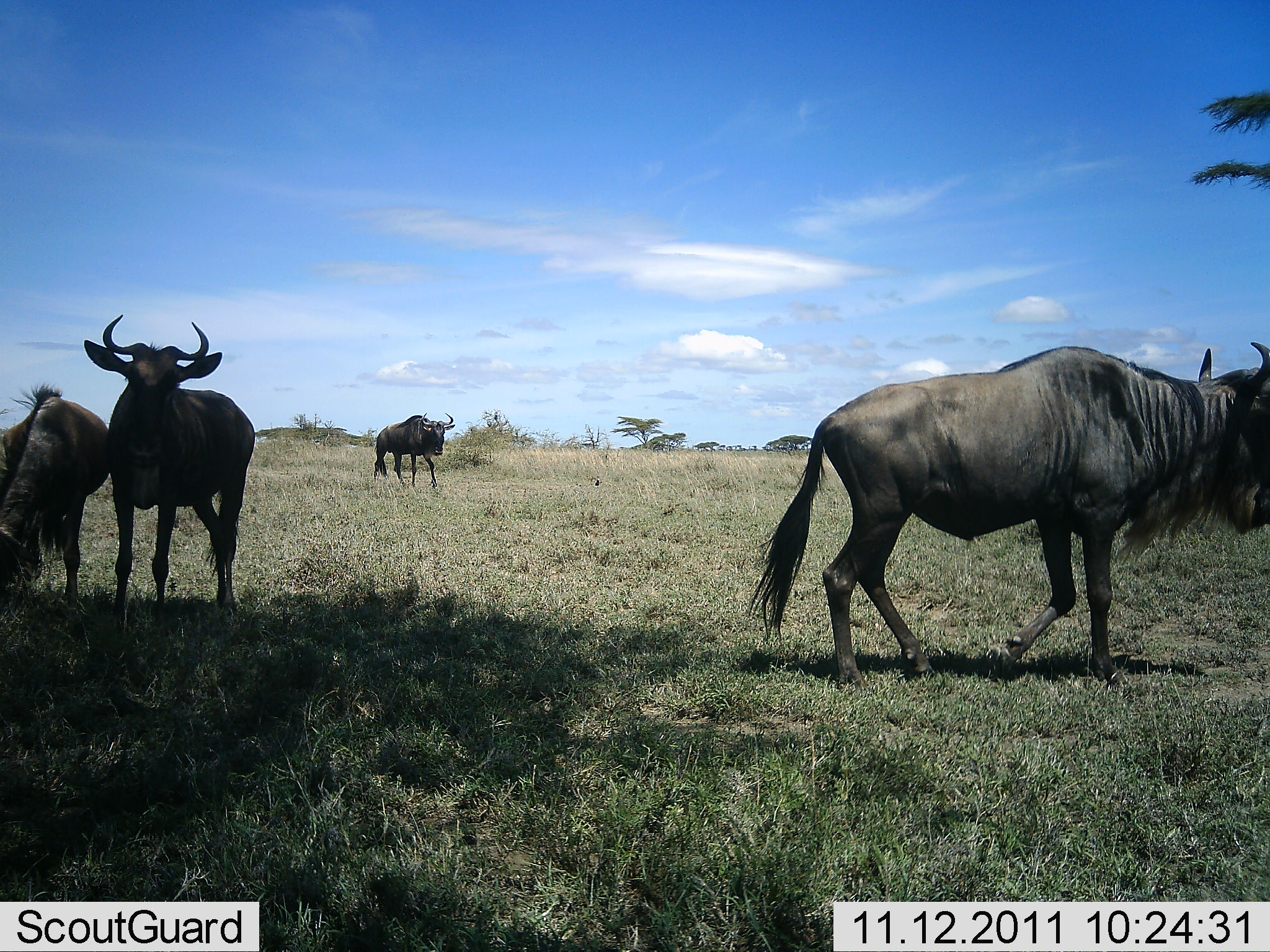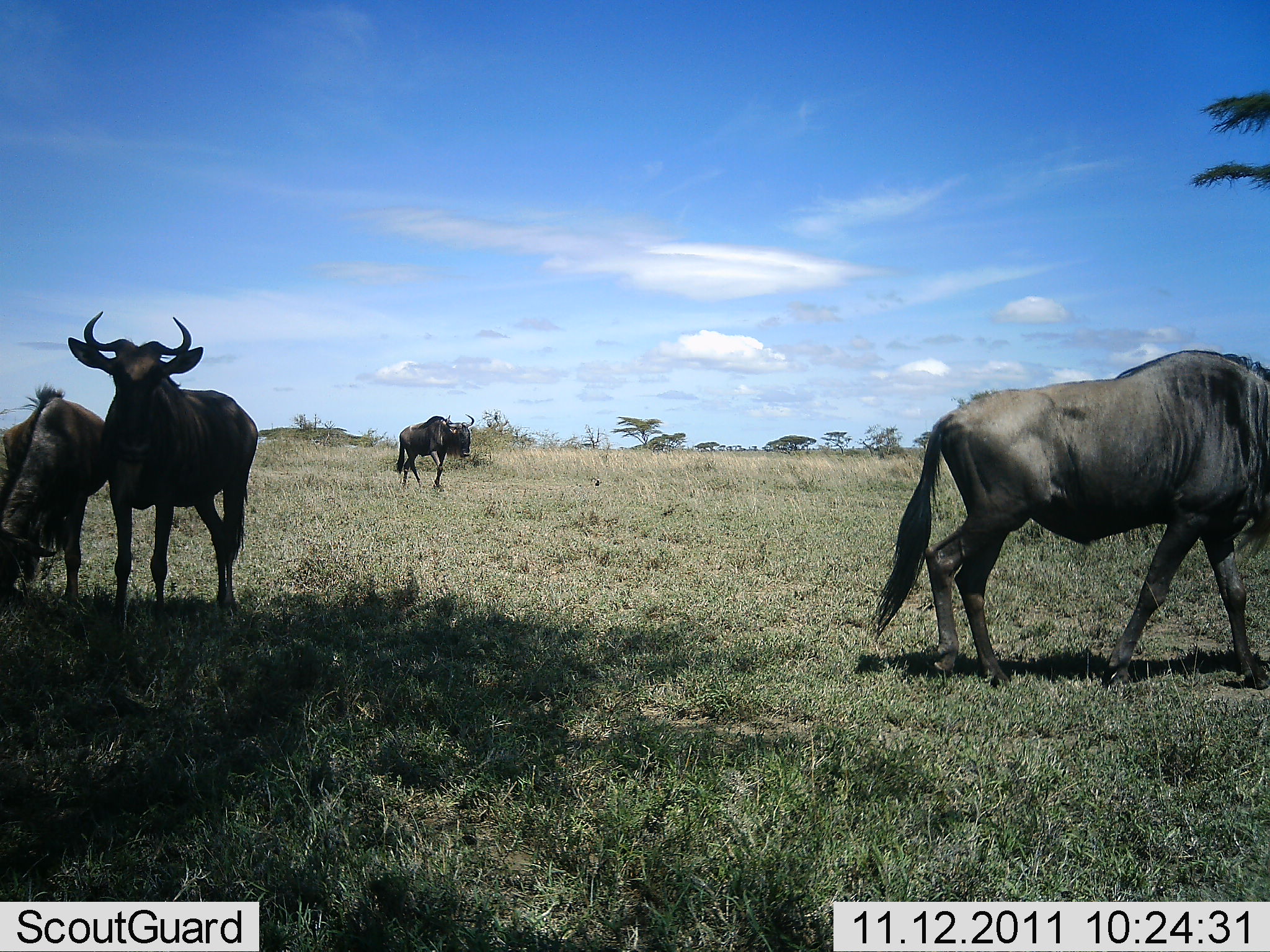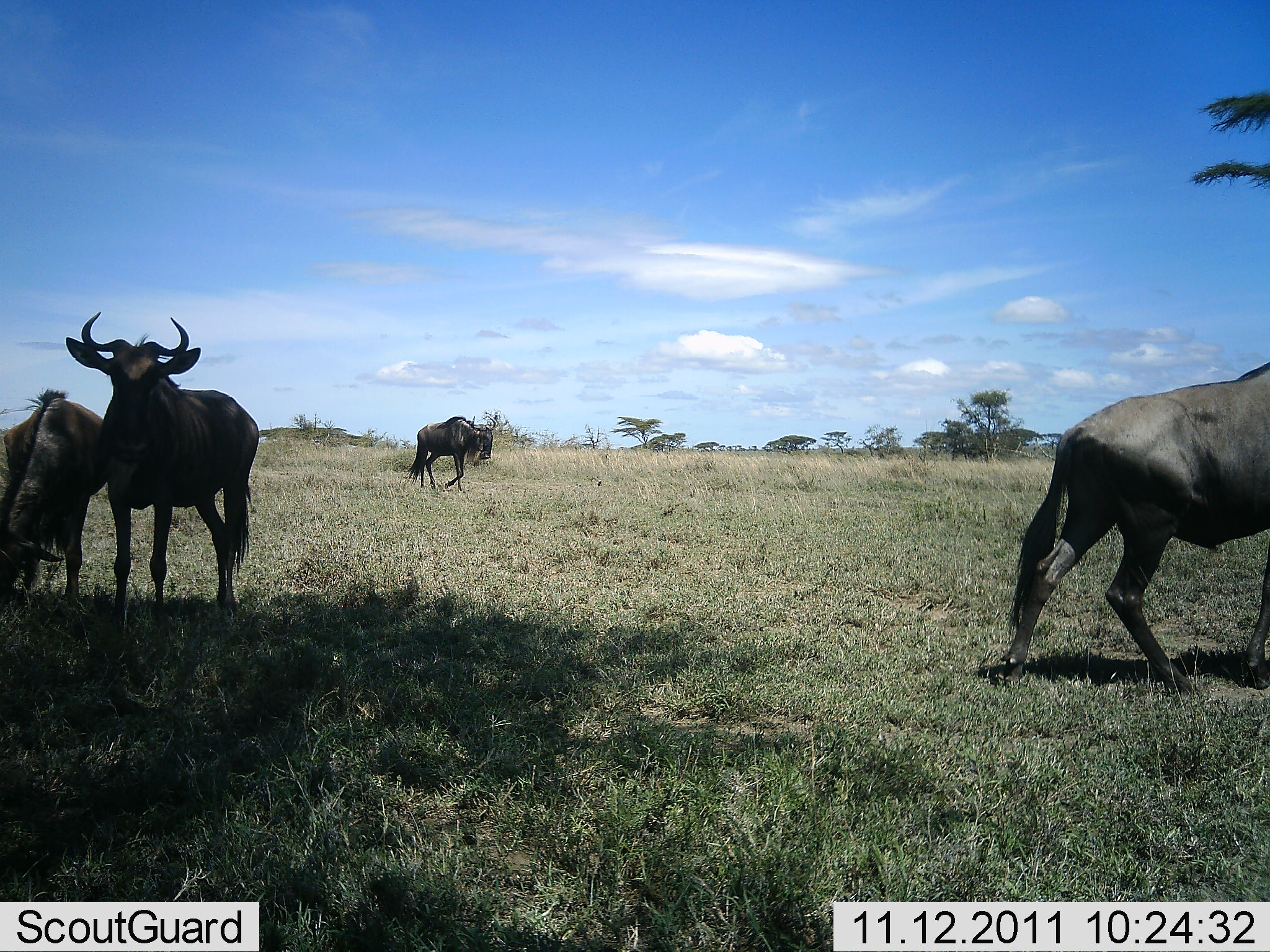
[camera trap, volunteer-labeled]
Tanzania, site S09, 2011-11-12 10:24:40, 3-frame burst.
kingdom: Animalia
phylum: Chordata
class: Mammalia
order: Artiodactyla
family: Bovidae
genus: Connochaetes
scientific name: Connochaetes taurinus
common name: blue wildebeest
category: wildebeest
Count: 4.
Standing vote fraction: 67%.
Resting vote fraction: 0%.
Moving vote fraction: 67%.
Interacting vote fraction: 0%.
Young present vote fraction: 0%.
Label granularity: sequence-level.